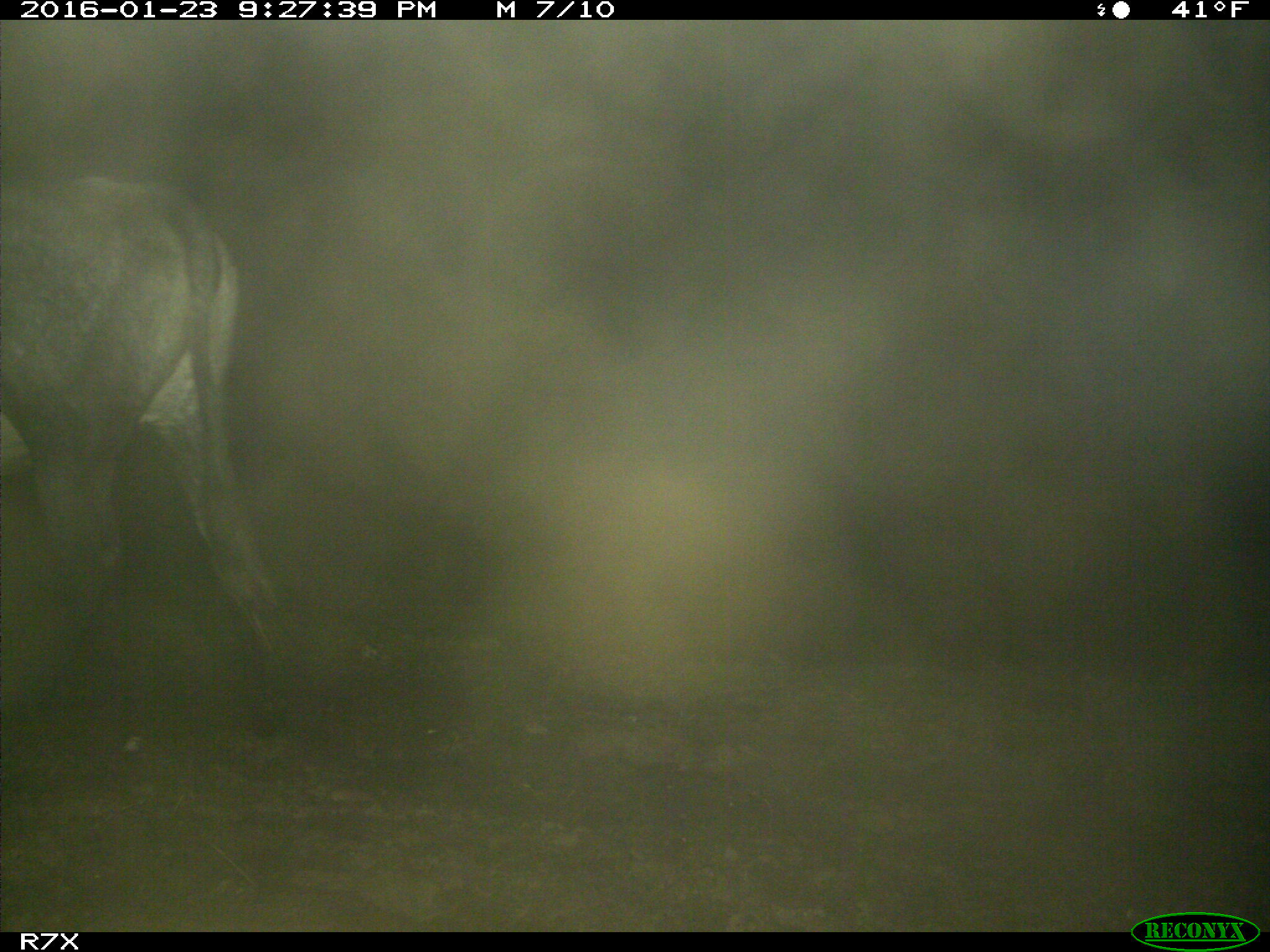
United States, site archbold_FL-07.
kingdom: Animalia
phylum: Chordata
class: Mammalia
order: Artiodactyla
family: Bovidae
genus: Bos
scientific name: Bos taurus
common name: domestic cow